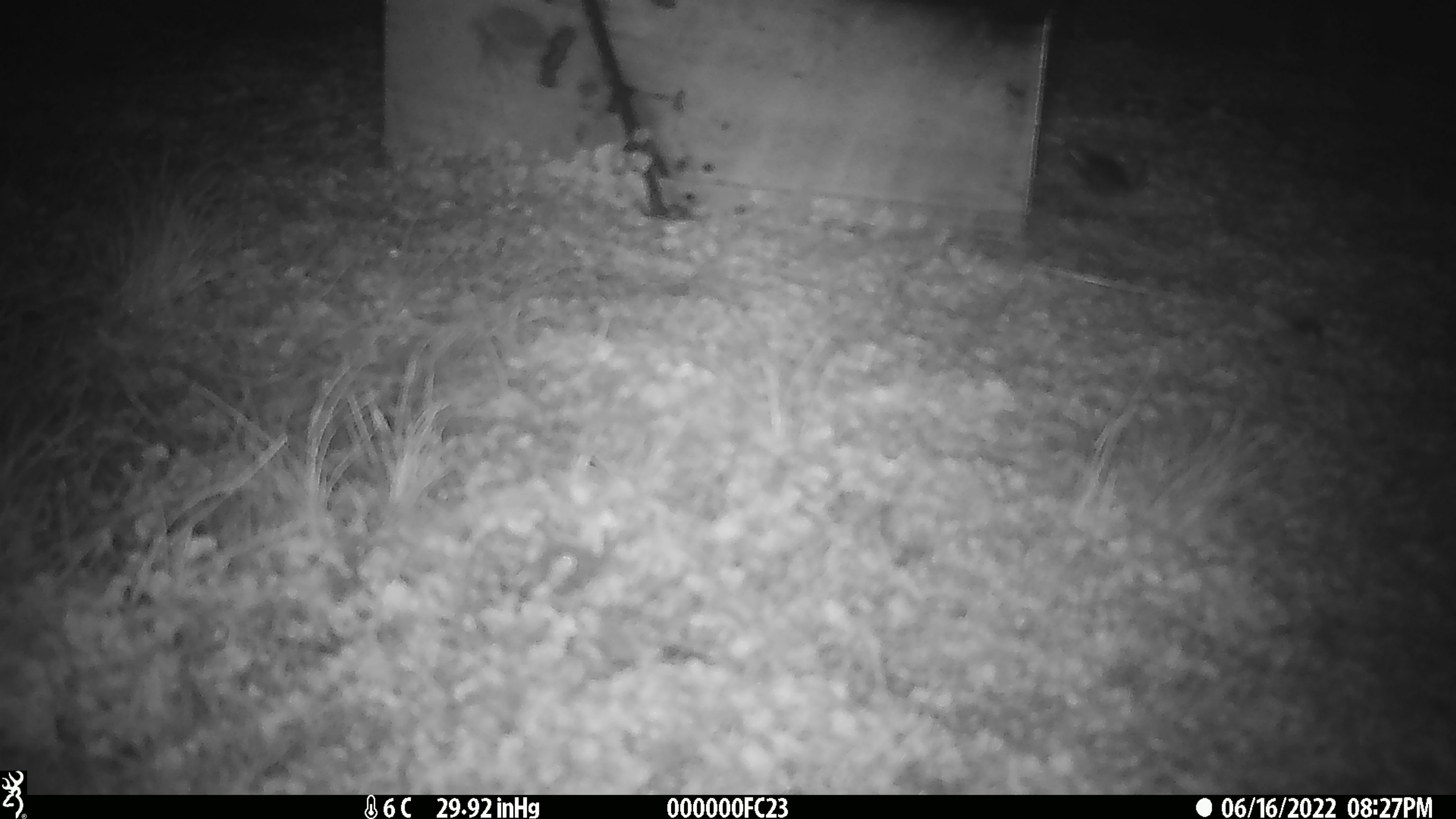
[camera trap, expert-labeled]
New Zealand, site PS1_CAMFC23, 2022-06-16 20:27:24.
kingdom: Animalia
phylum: Chordata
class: Mammalia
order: Rodentia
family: Muridae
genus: Mus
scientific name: Mus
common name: mouse